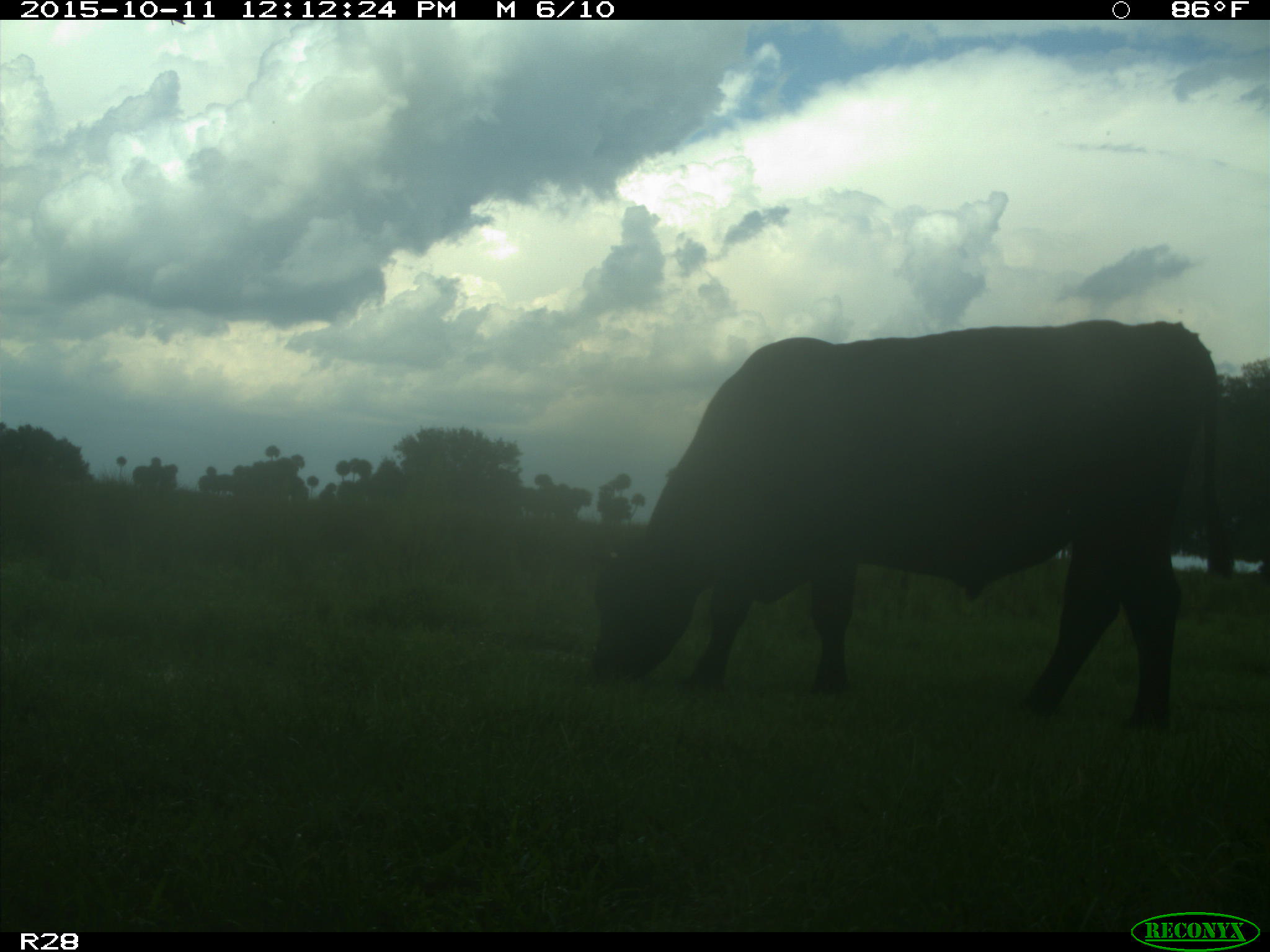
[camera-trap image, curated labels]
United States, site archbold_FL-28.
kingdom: Animalia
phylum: Chordata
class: Mammalia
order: Artiodactyla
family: Bovidae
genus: Bos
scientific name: Bos taurus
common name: domestic cow